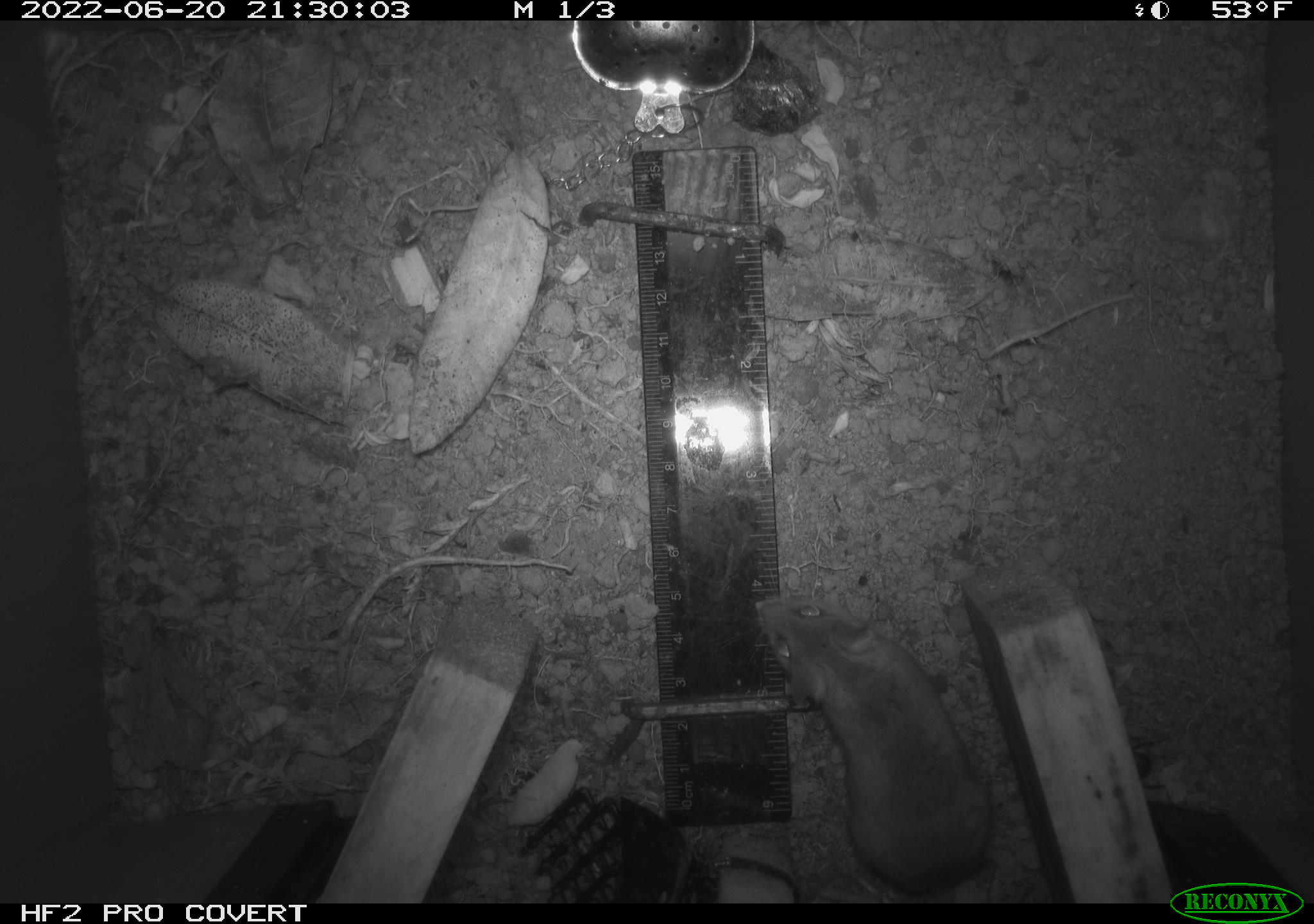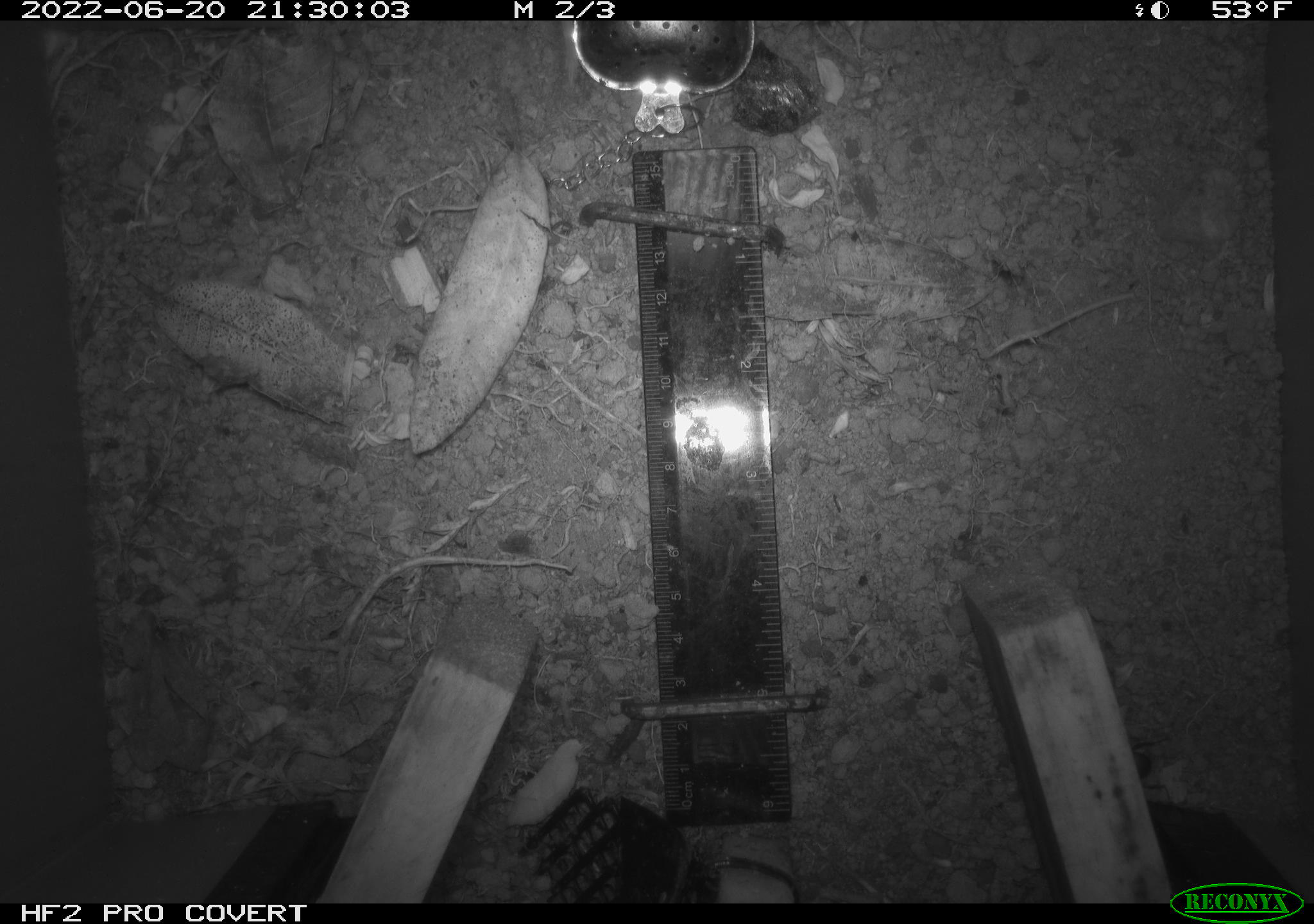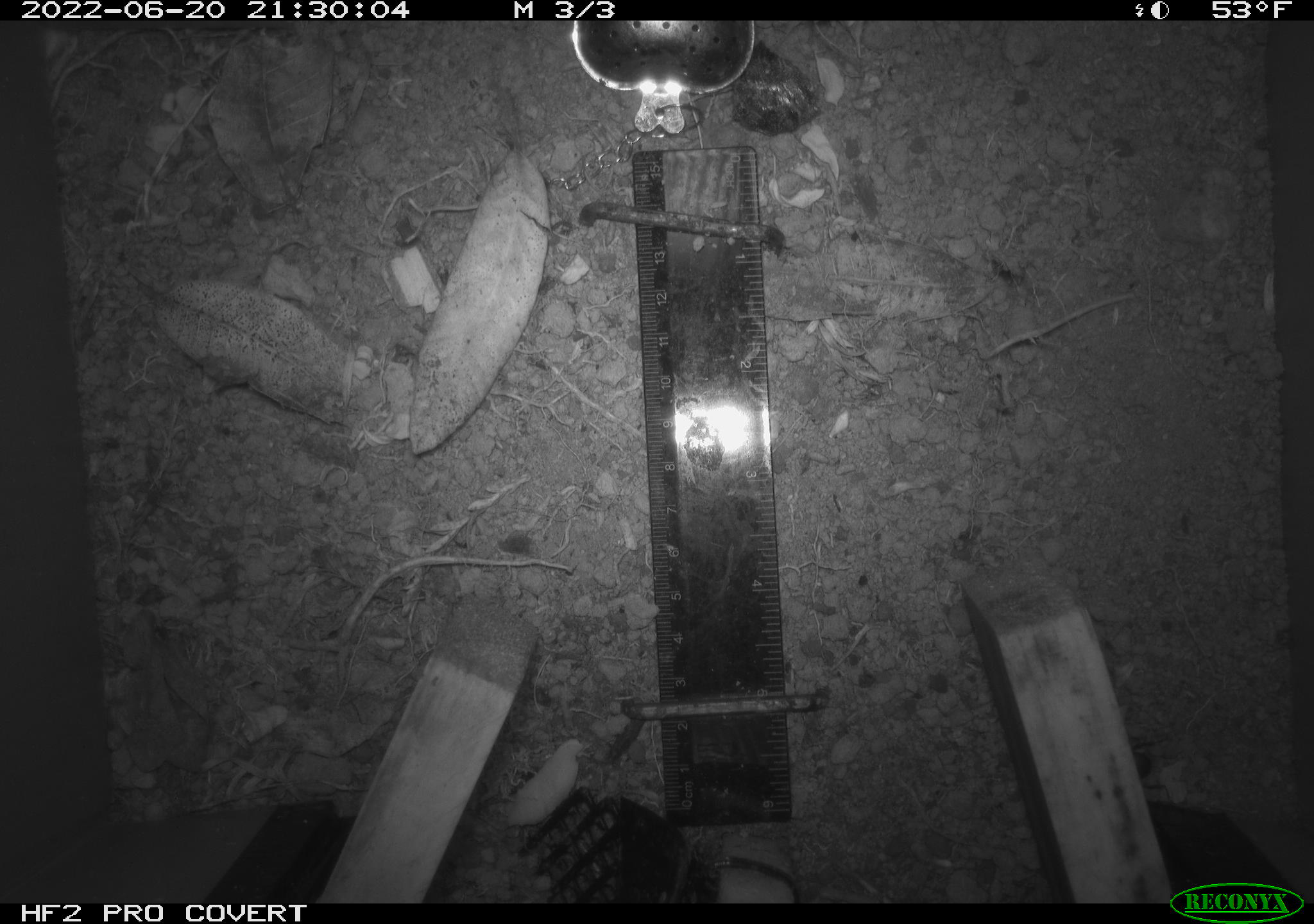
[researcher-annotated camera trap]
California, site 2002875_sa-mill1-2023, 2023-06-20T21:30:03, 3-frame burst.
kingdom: Animalia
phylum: Chordata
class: Mammalia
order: Rodentia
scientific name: Rodentia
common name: mouse species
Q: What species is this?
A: Mouse species (Rodentia).